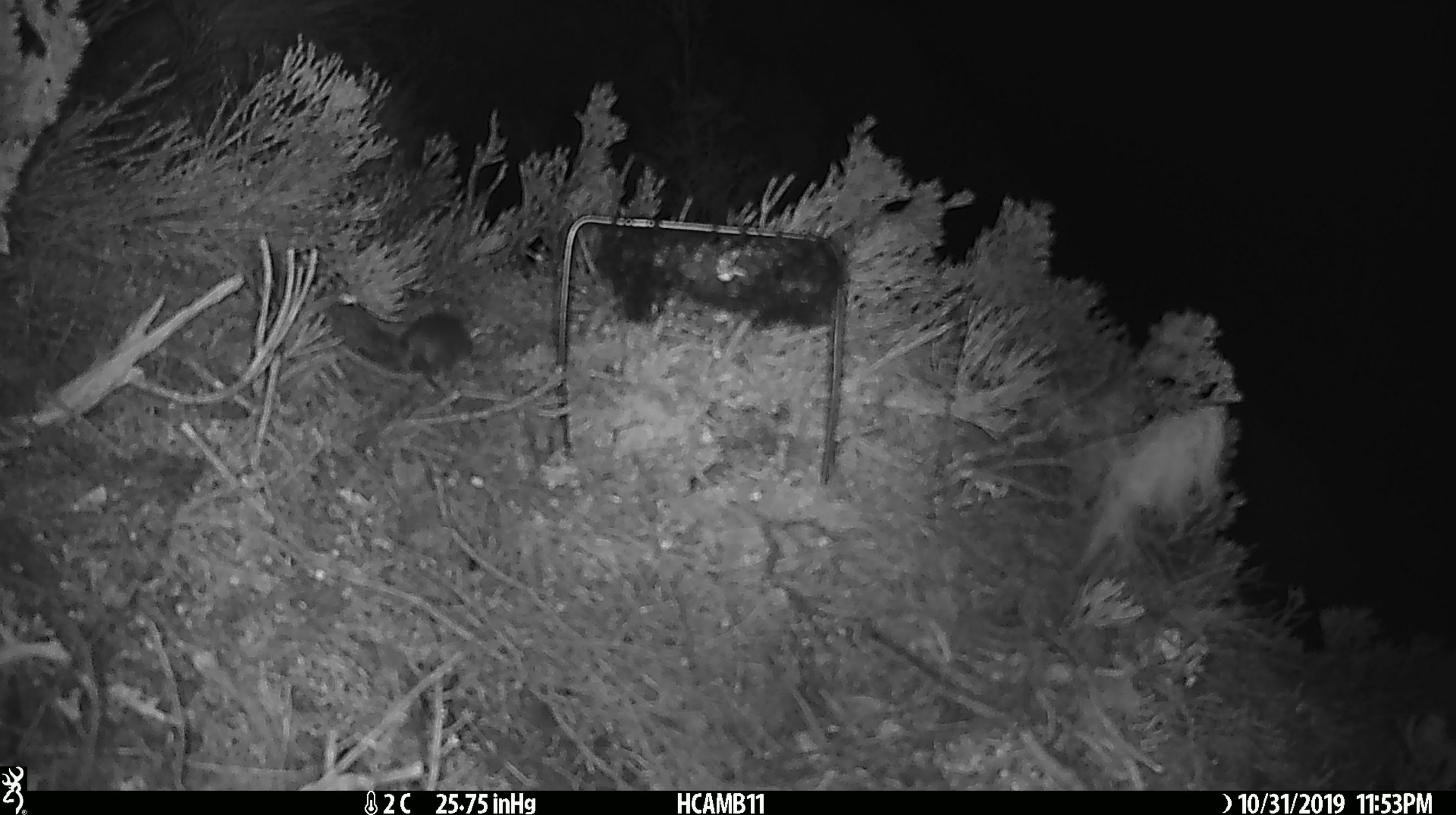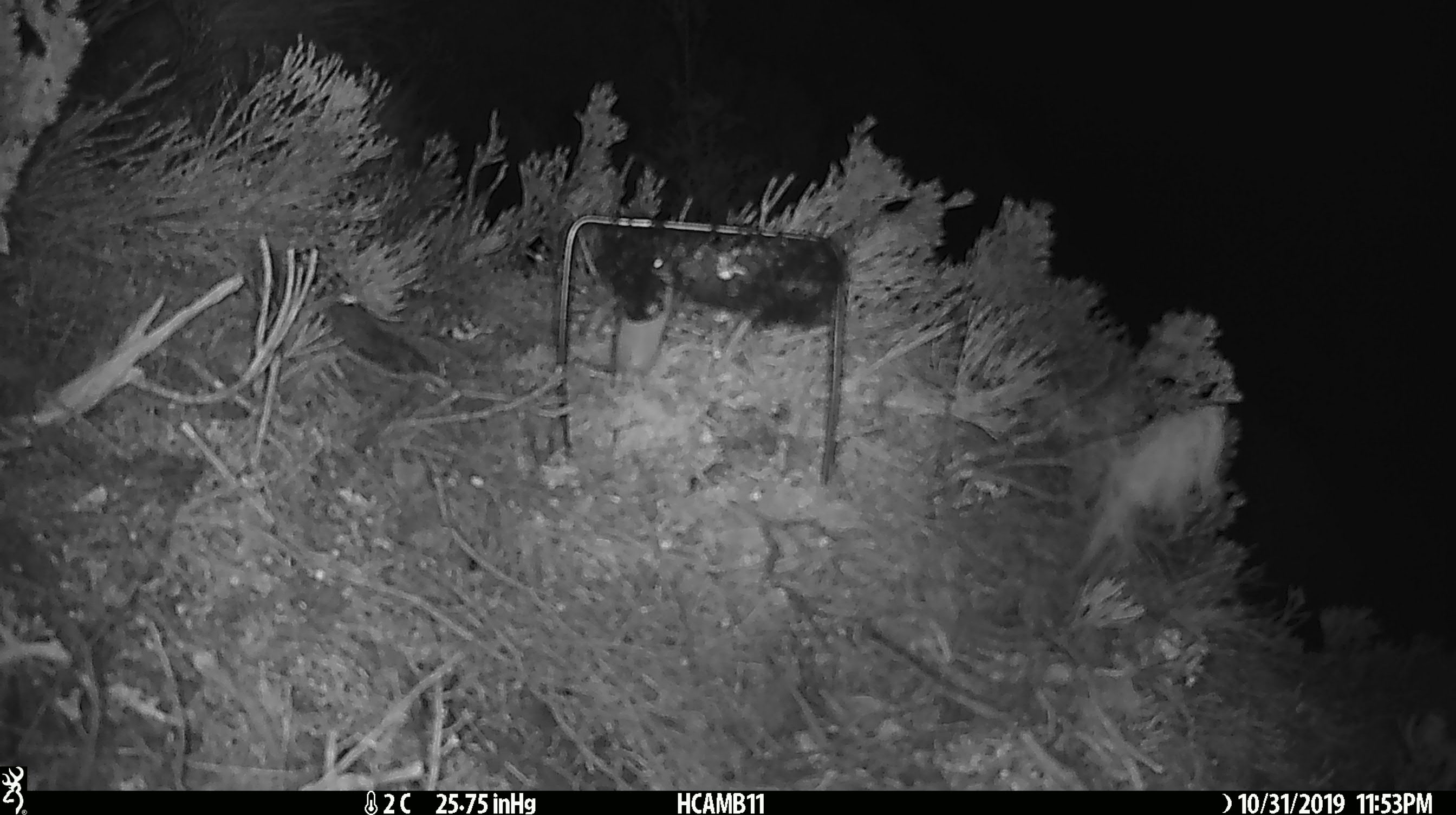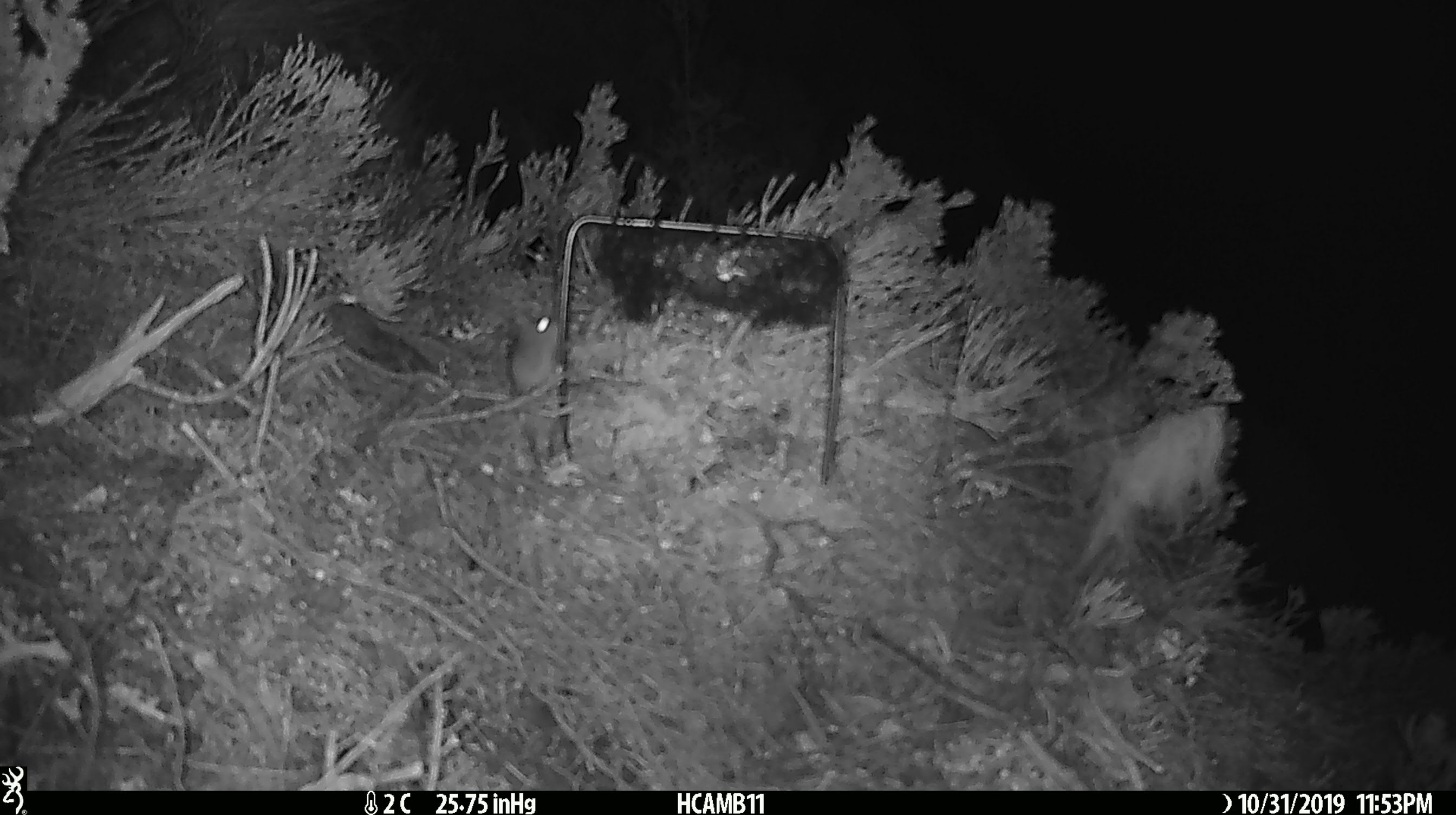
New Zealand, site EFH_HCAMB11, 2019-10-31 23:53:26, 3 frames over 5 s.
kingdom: Animalia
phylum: Chordata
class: Mammalia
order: Rodentia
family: Muridae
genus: Mus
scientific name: Mus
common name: mouse